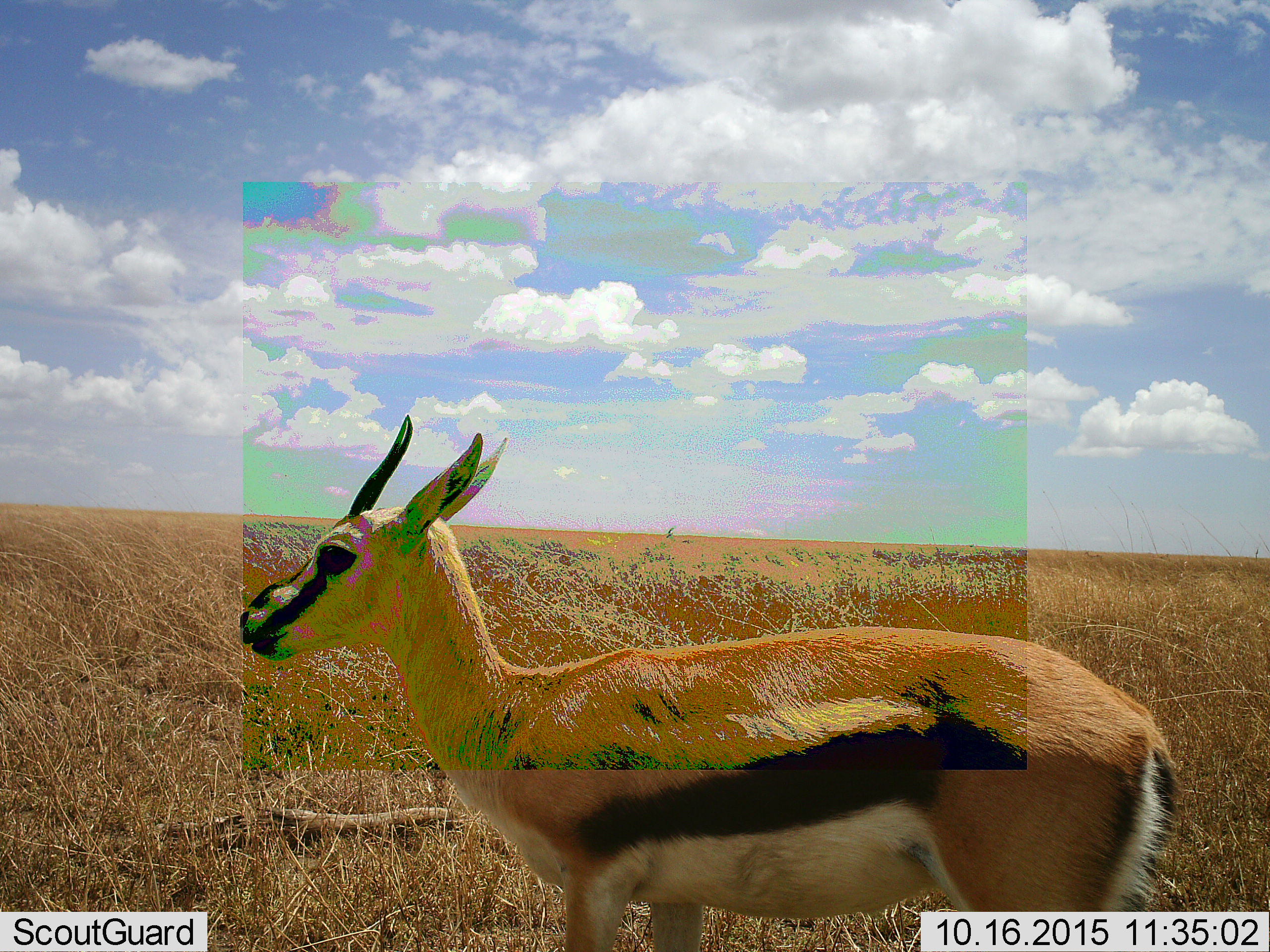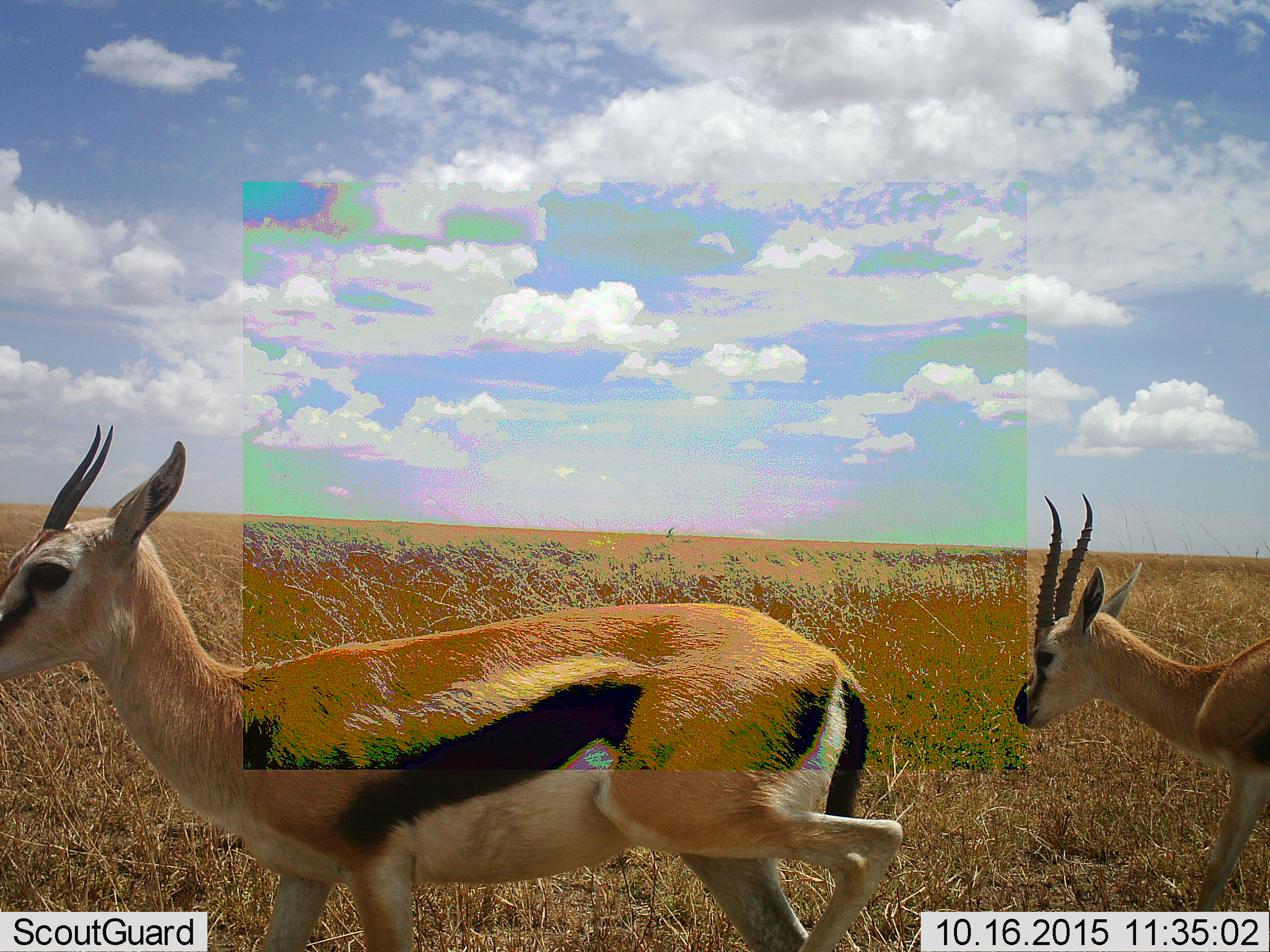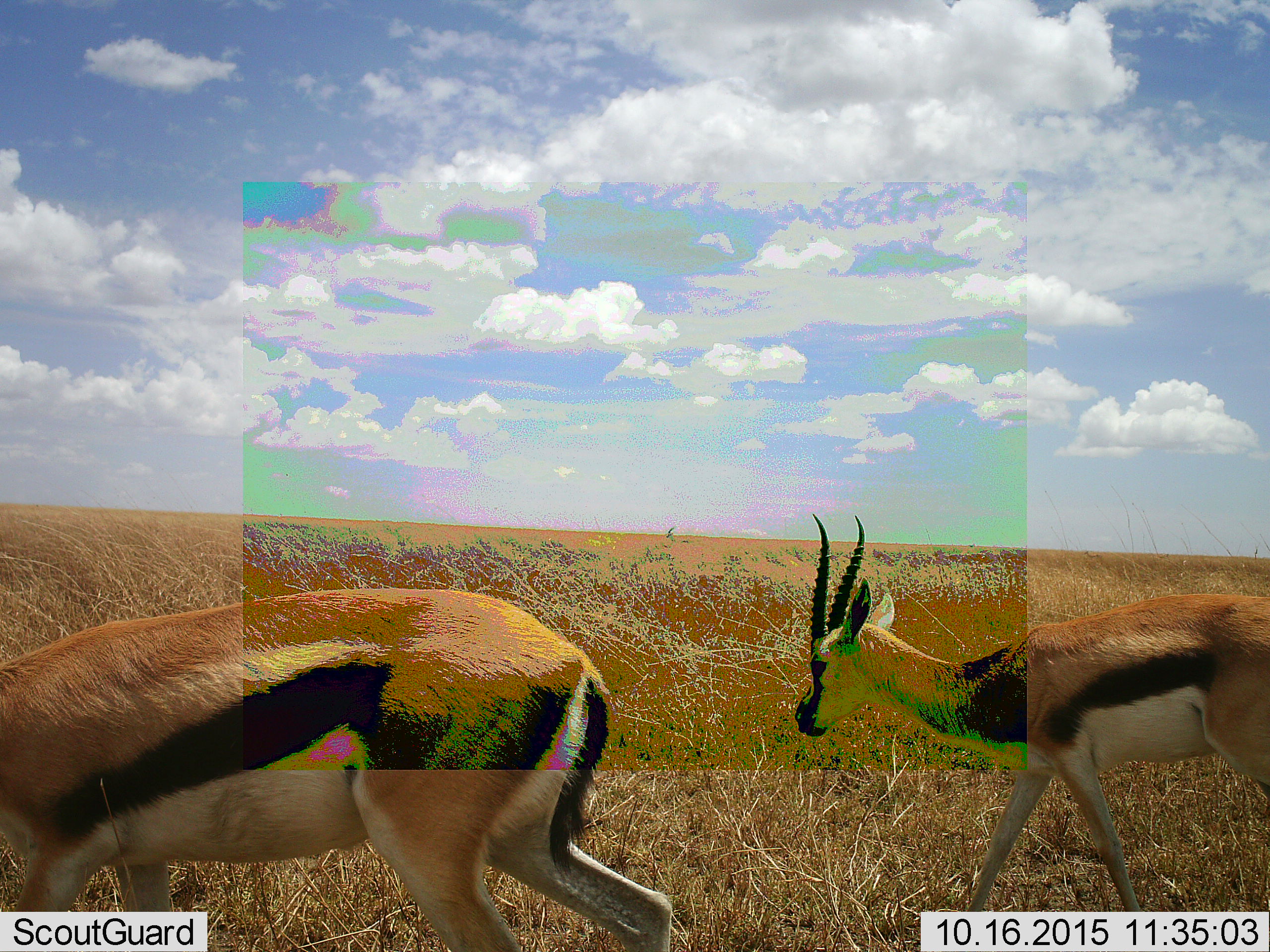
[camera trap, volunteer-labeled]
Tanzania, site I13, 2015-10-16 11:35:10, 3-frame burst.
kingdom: Animalia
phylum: Chordata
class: Mammalia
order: Artiodactyla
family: Bovidae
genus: Eudorcas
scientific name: Eudorcas thomsonii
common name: thomson's gazelle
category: gazellethomsons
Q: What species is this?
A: Gazellethomsons (thomson's gazelle) (Eudorcas thomsonii).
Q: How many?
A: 2.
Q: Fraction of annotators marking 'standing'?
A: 22%.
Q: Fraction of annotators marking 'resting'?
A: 0%.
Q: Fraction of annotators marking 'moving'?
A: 78%.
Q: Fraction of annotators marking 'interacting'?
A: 0%.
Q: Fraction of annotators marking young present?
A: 0%.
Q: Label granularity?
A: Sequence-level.